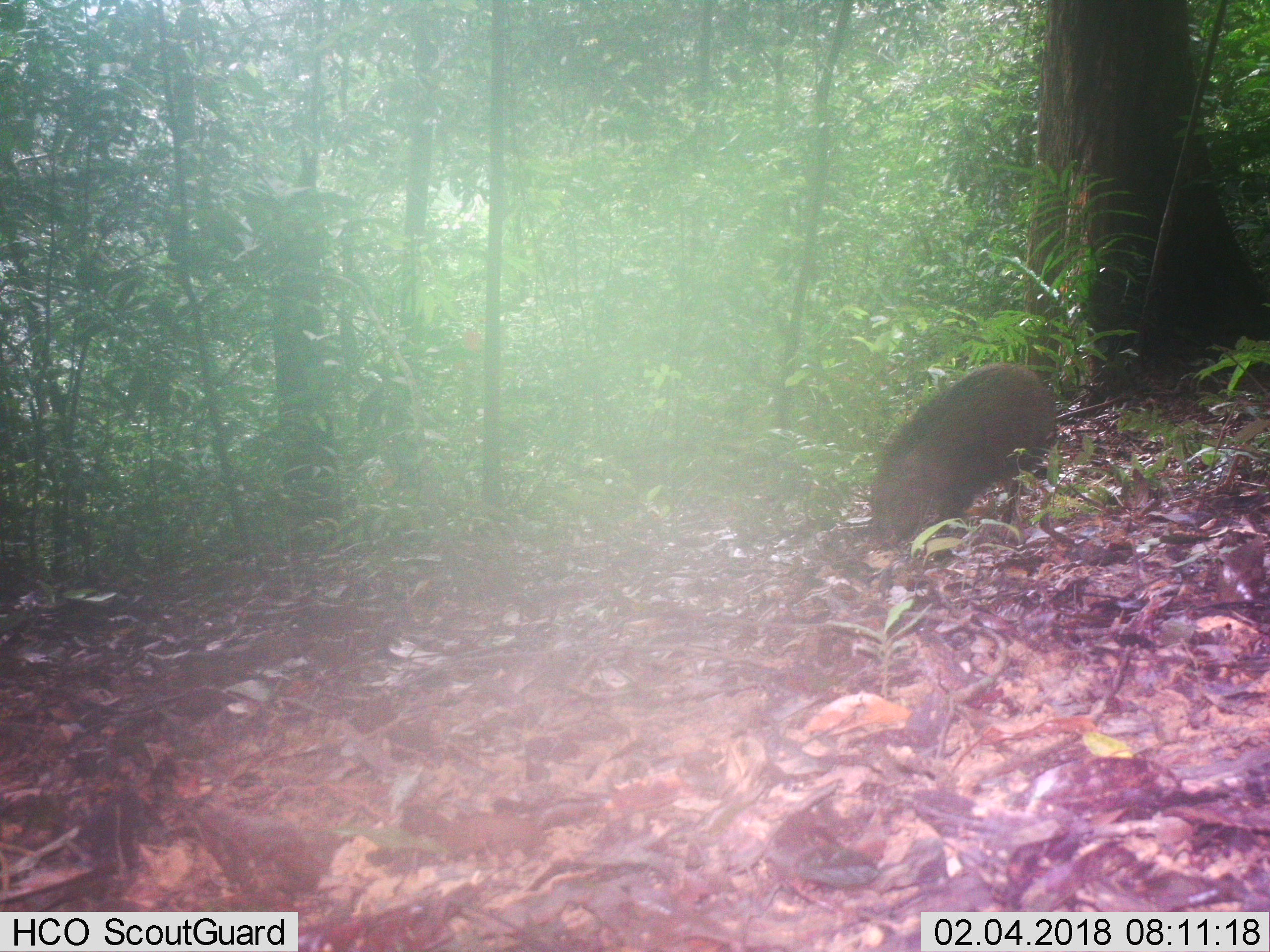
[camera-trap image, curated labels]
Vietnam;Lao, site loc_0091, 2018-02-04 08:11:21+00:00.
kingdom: Animalia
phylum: Chordata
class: Mammalia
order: Artiodactyla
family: Suidae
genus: Sus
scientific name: Sus scrofa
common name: eurasian wild pig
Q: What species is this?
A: Eurasian wild pig (Sus scrofa).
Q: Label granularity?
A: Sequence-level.